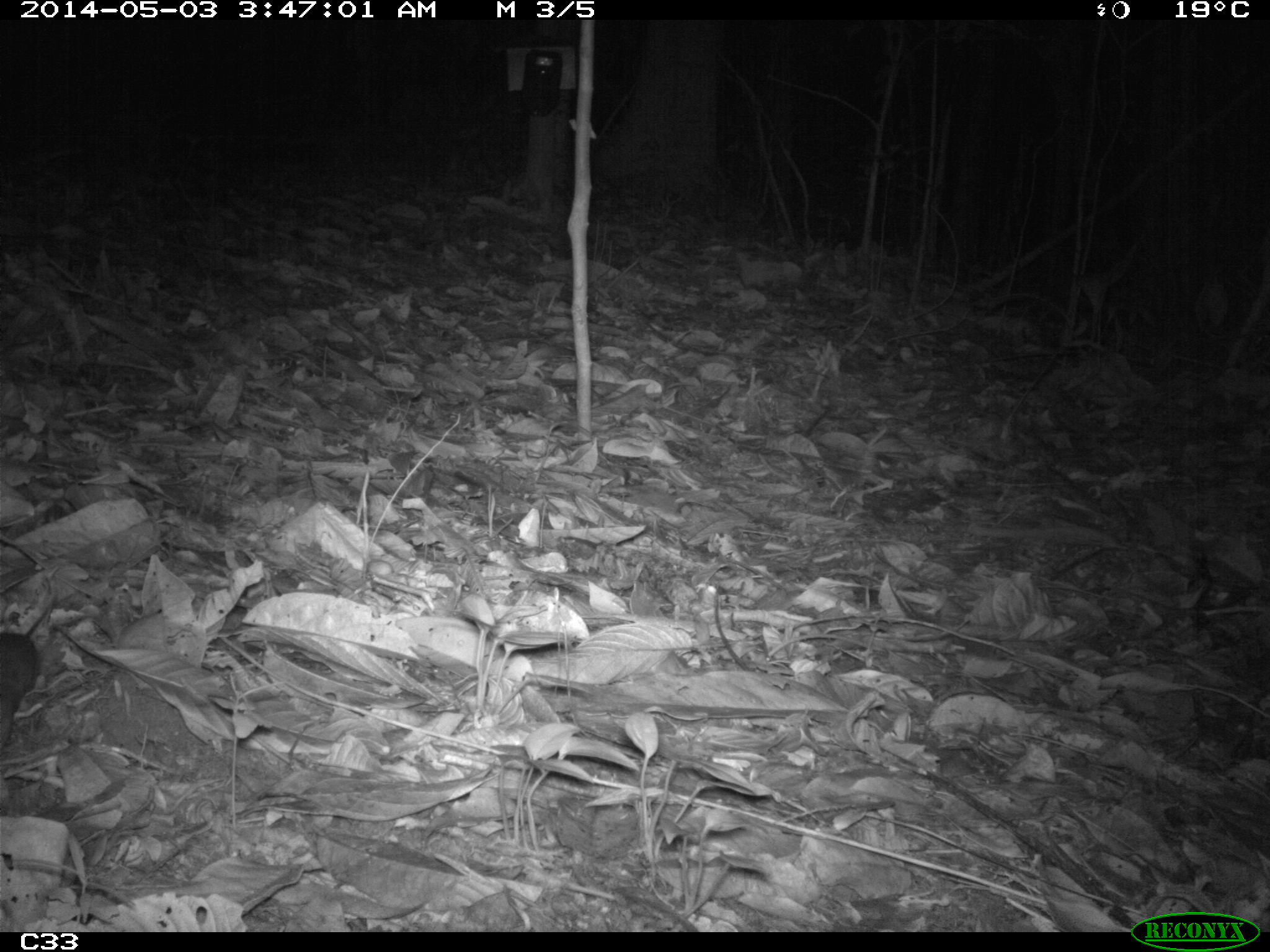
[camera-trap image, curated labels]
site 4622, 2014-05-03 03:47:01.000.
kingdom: Animalia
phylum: Chordata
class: Mammalia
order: Rodentia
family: Muridae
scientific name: Muridae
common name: mice, rats, and gerbils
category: unknown mouse or rat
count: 1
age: adult